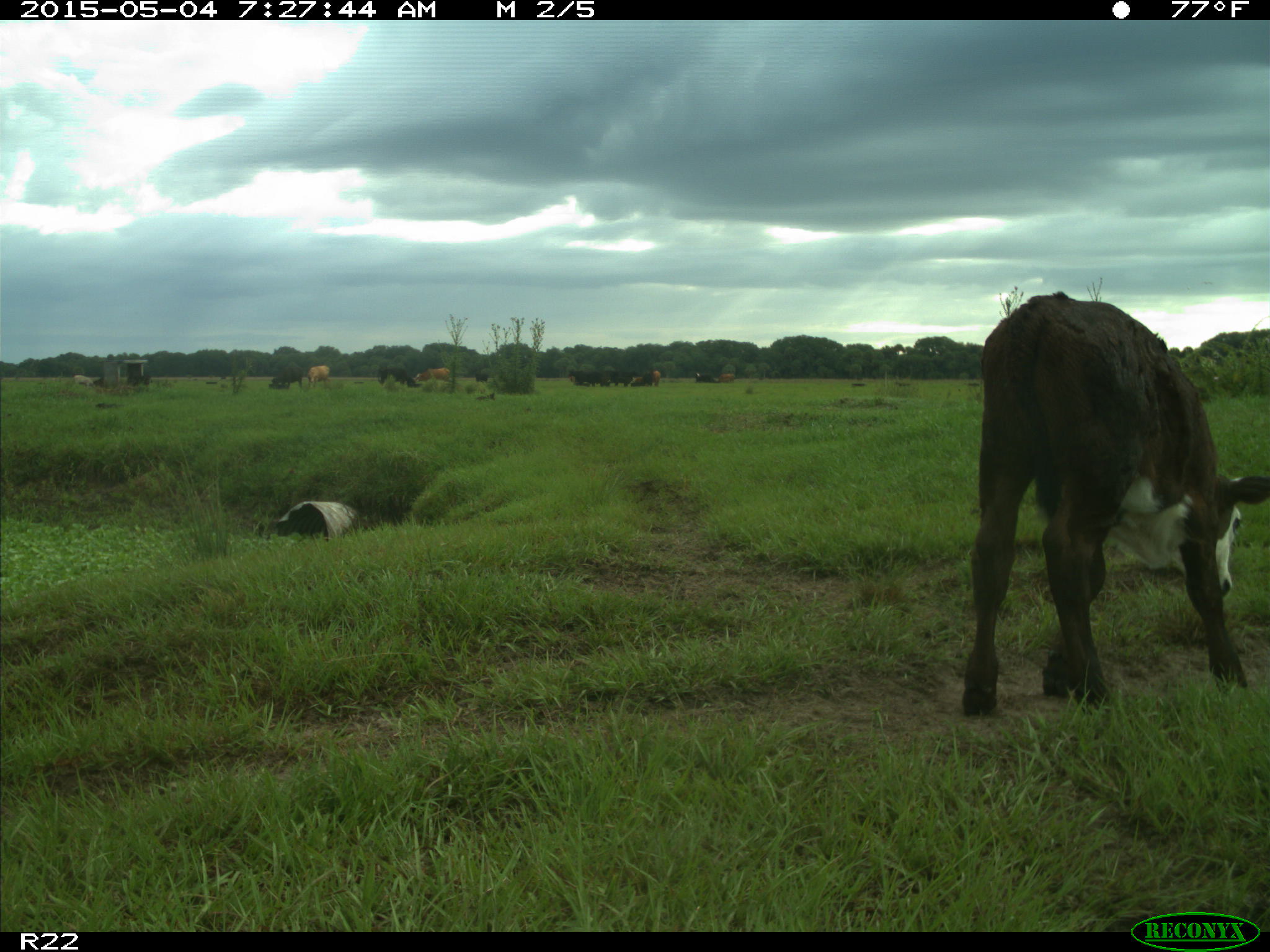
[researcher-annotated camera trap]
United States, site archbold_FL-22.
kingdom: Animalia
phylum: Chordata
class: Mammalia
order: Artiodactyla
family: Bovidae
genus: Bos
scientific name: Bos taurus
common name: domestic cow